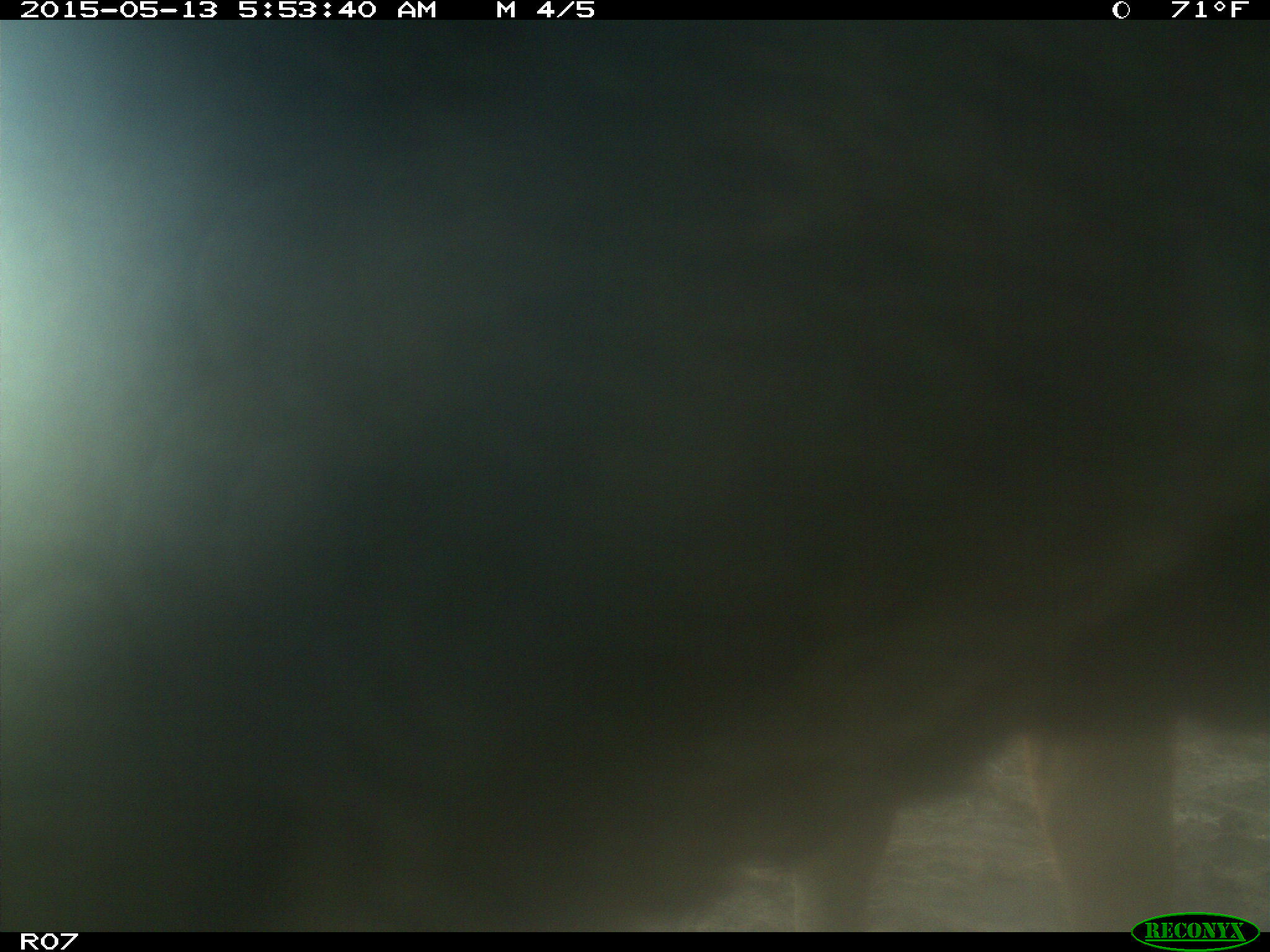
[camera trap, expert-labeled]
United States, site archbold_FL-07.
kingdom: Animalia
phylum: Chordata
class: Mammalia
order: Artiodactyla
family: Bovidae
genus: Bos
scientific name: Bos taurus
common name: domestic cow